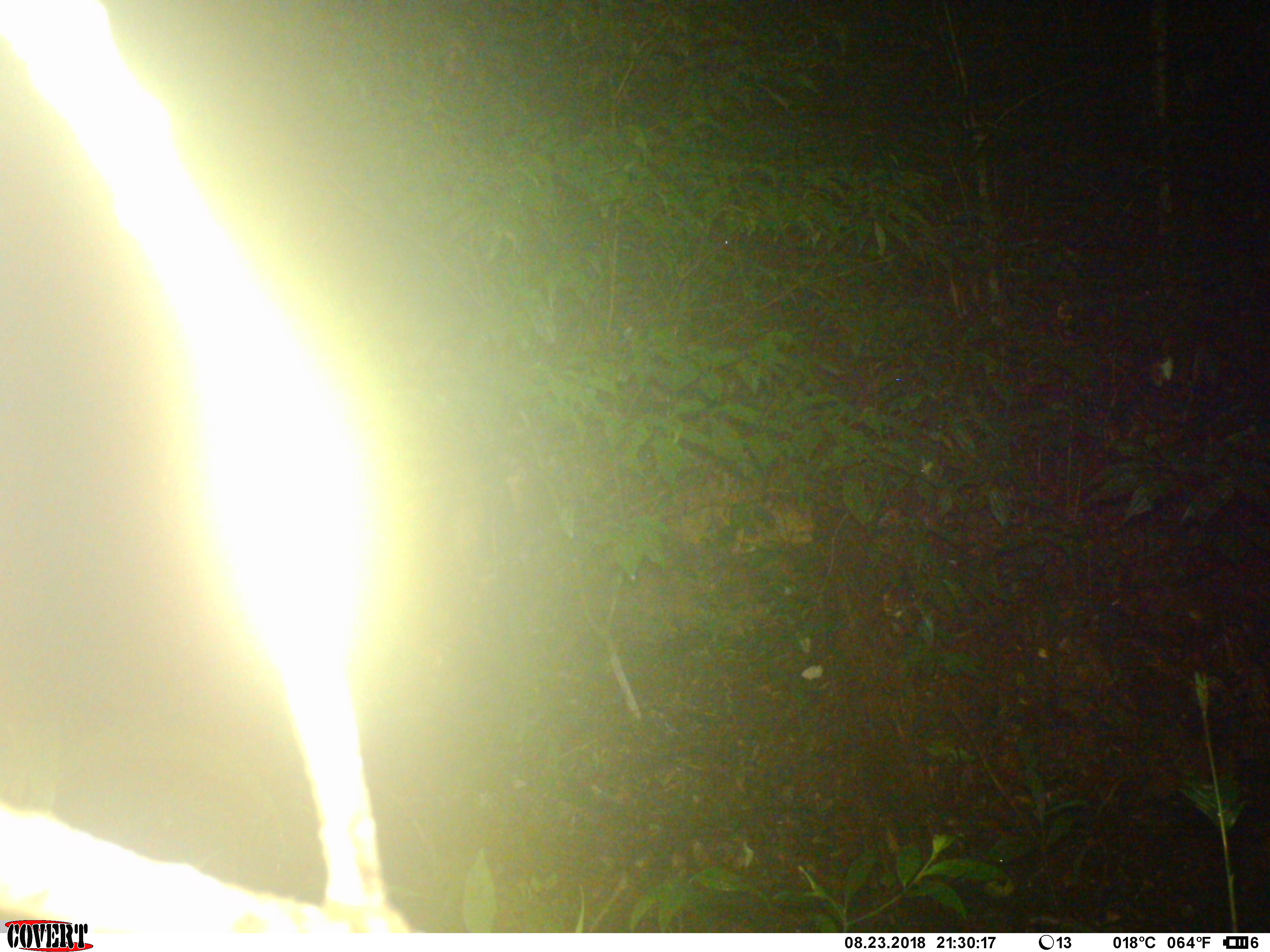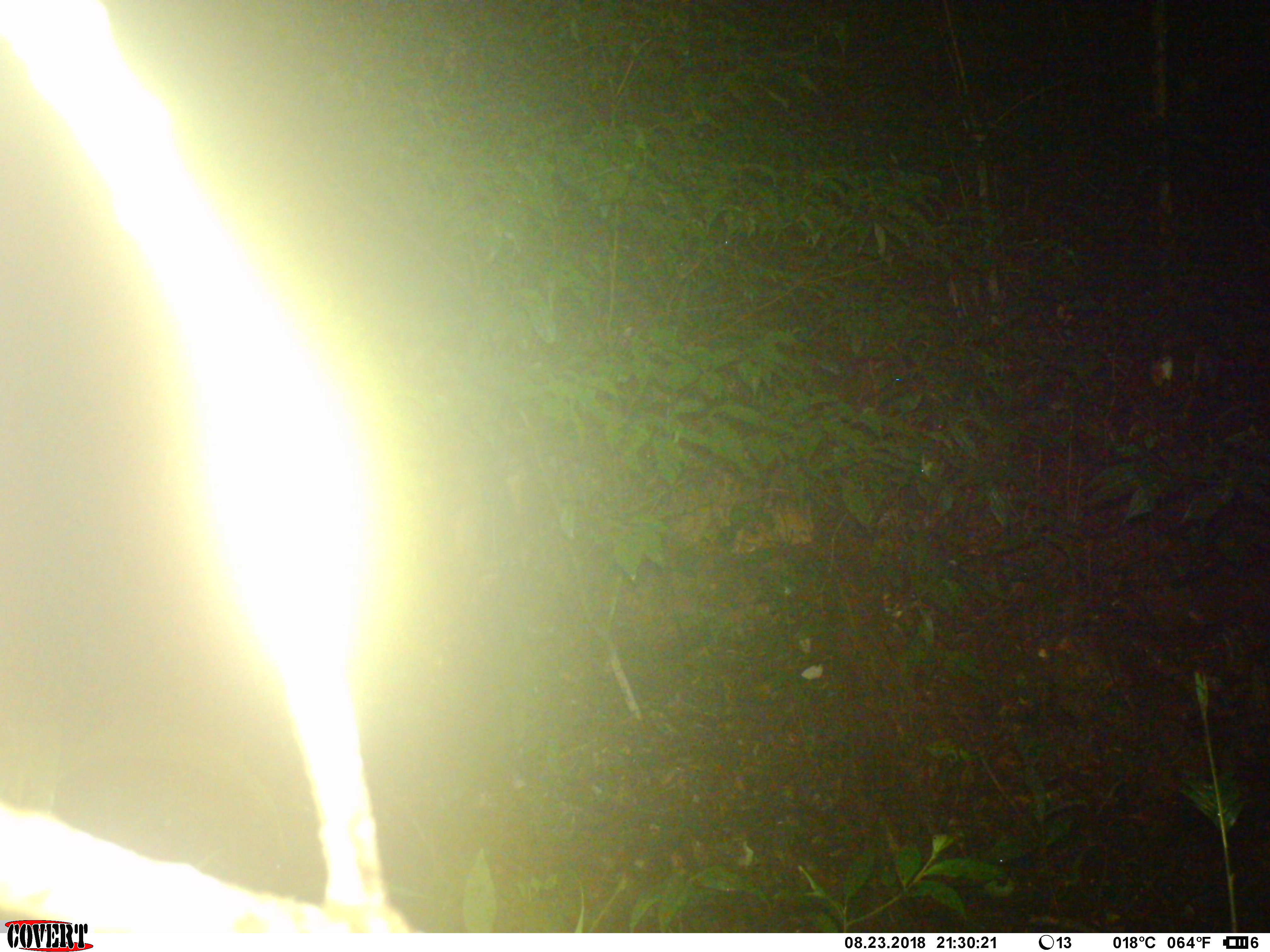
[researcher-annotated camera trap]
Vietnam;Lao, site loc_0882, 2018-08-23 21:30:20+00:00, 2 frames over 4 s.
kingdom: Animalia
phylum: Chordata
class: Mammalia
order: Artiodactyla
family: Cervidae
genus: Muntiacus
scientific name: Muntiacus rooseveltorum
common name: roosevelt's muntjac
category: roosevelts muntjac group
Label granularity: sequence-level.